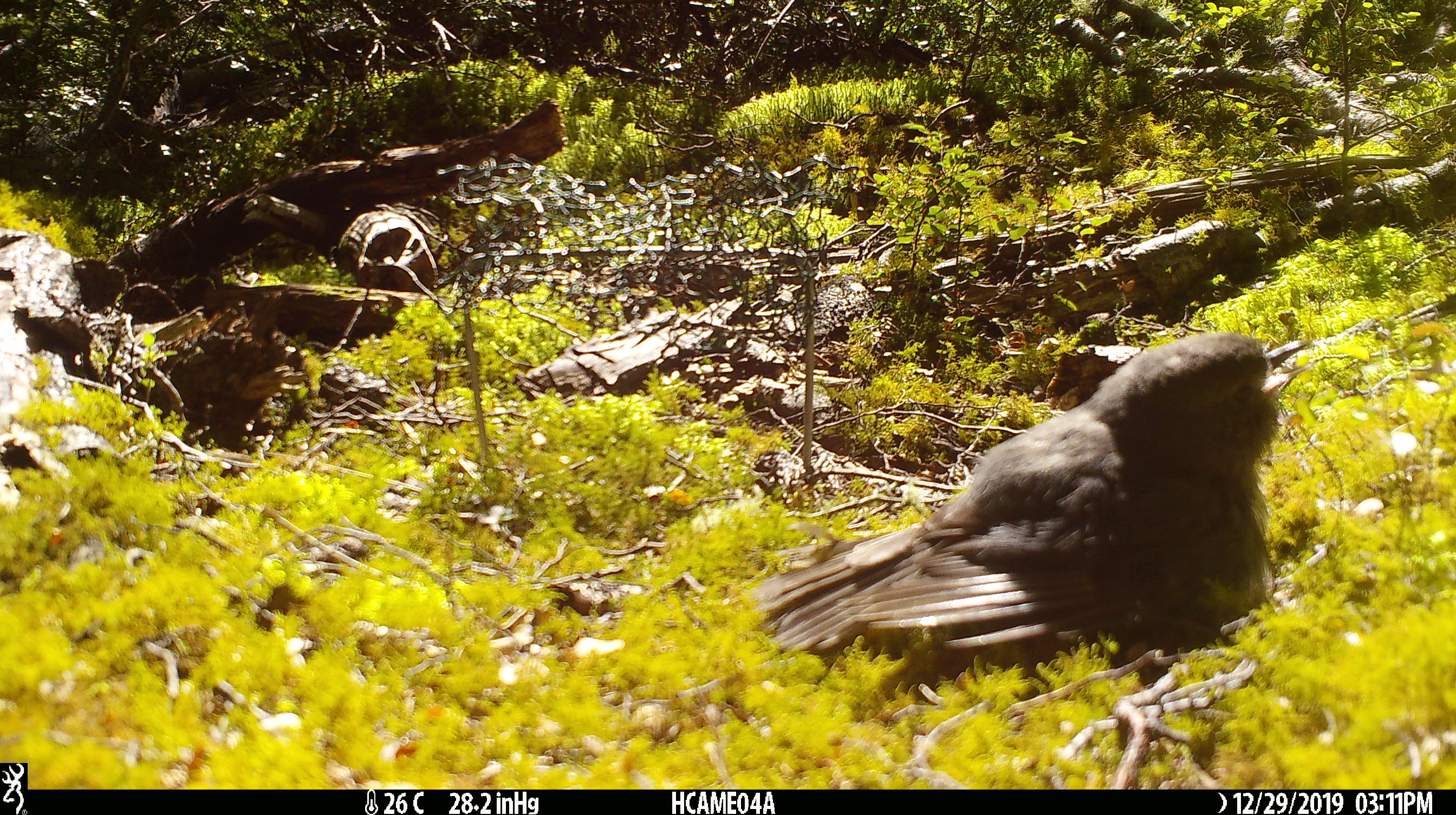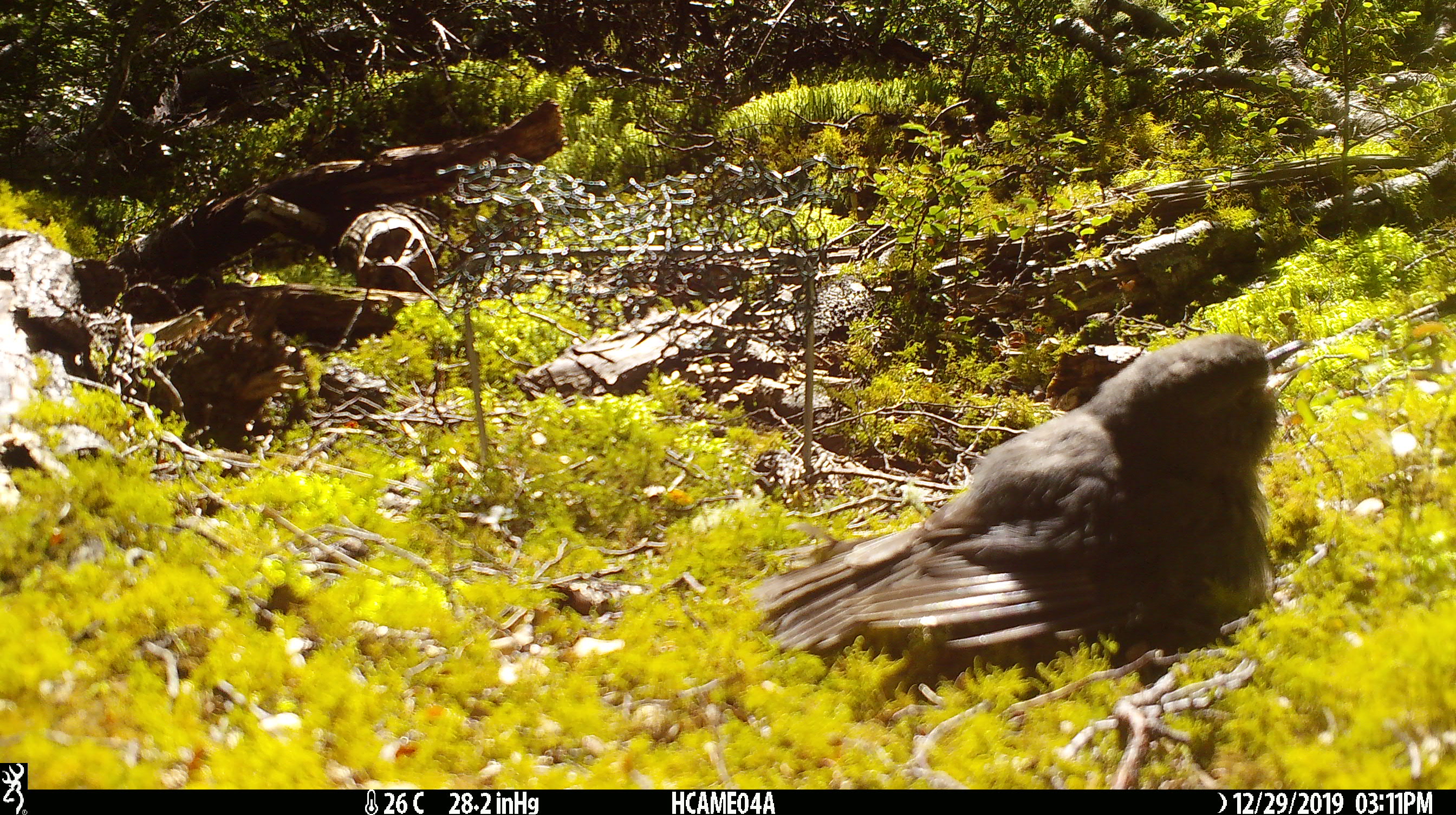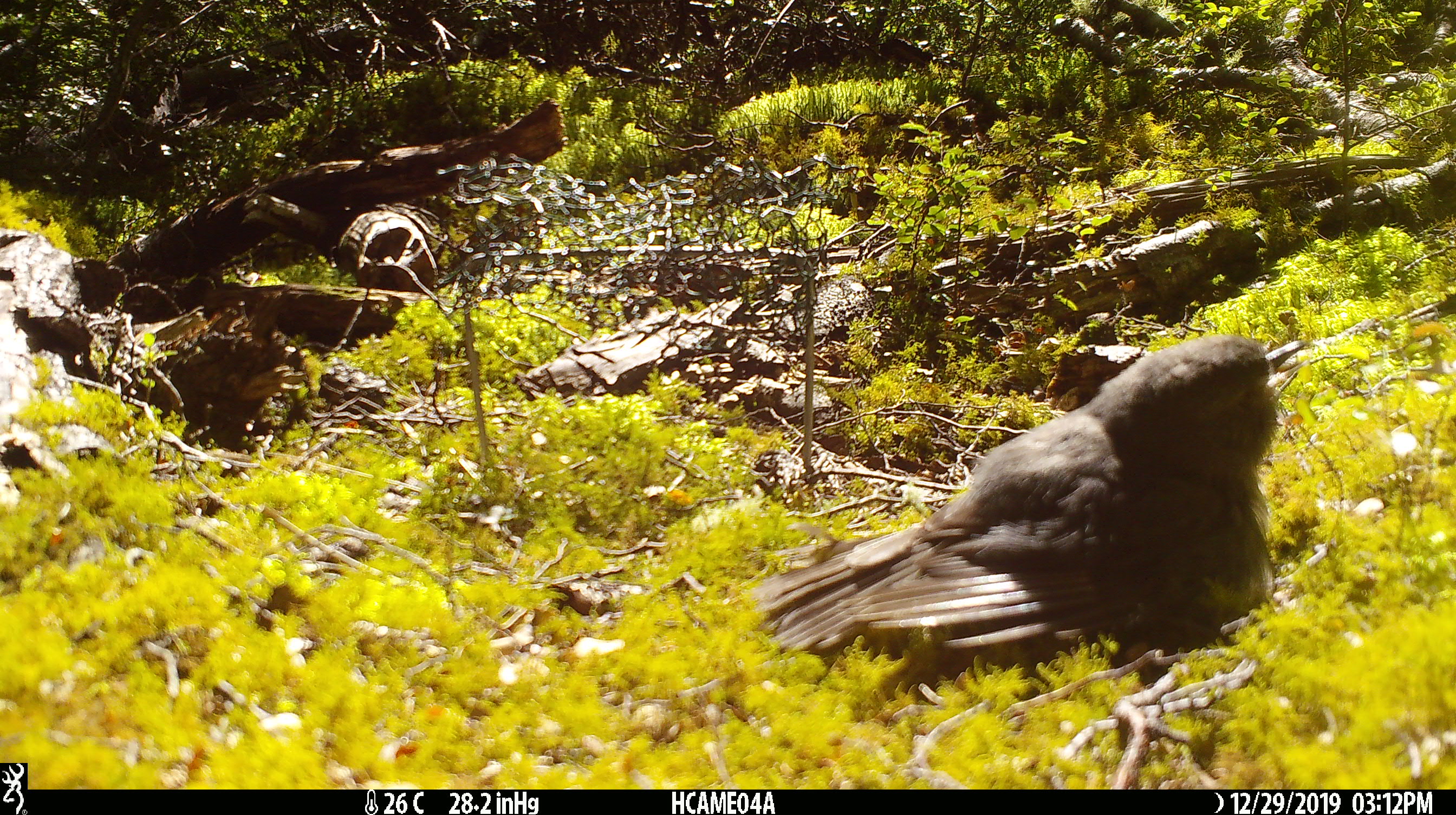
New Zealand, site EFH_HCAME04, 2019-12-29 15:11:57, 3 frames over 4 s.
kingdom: Animalia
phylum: Chordata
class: Aves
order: Passeriformes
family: Petroicidae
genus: Petroica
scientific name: Petroica australis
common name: new zealand robin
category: robin